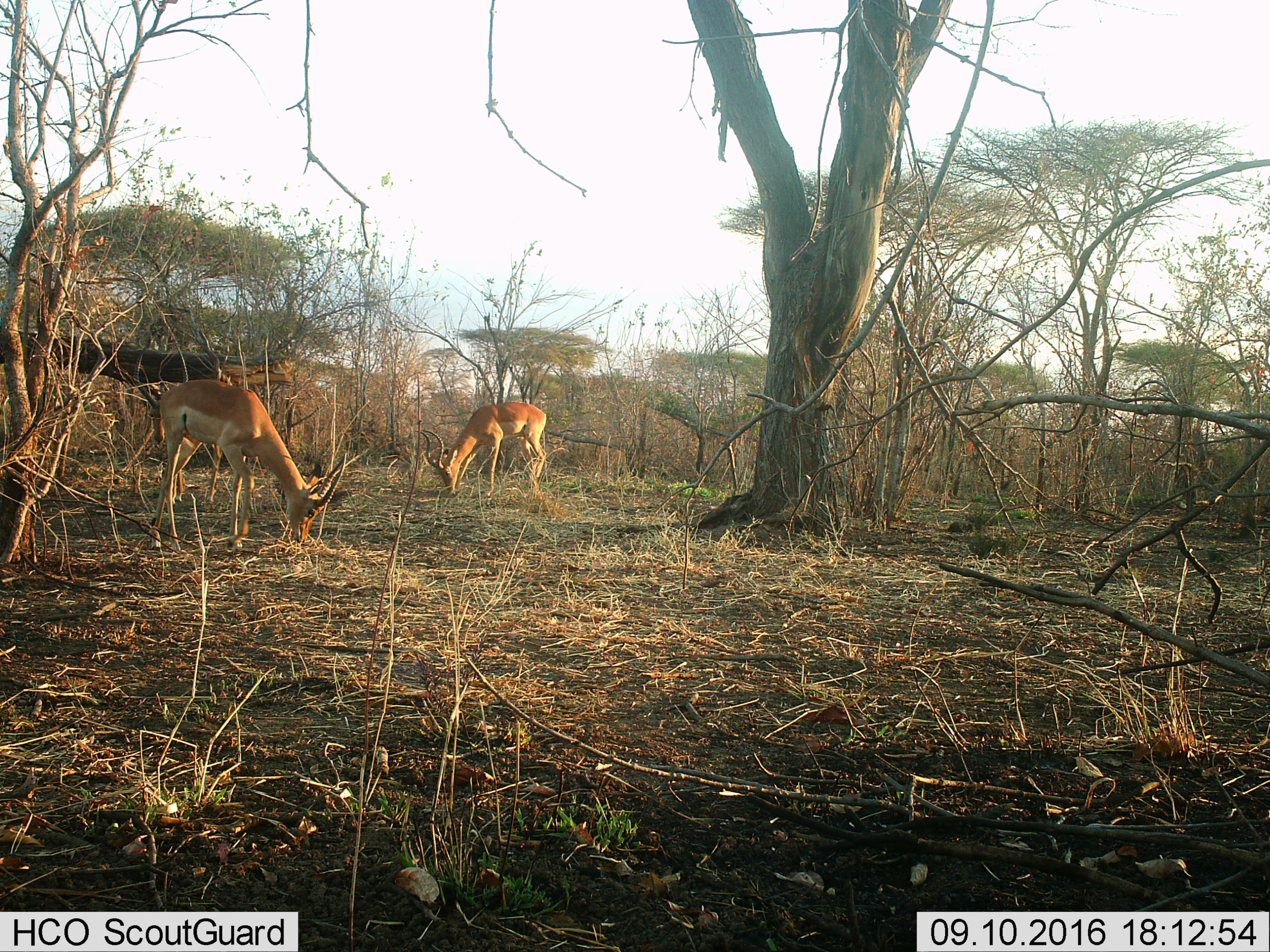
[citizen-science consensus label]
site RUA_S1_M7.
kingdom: Animalia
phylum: Chordata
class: Mammalia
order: Artiodactyla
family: Bovidae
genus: Aepyceros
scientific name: Aepyceros melampus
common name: impala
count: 2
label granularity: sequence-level